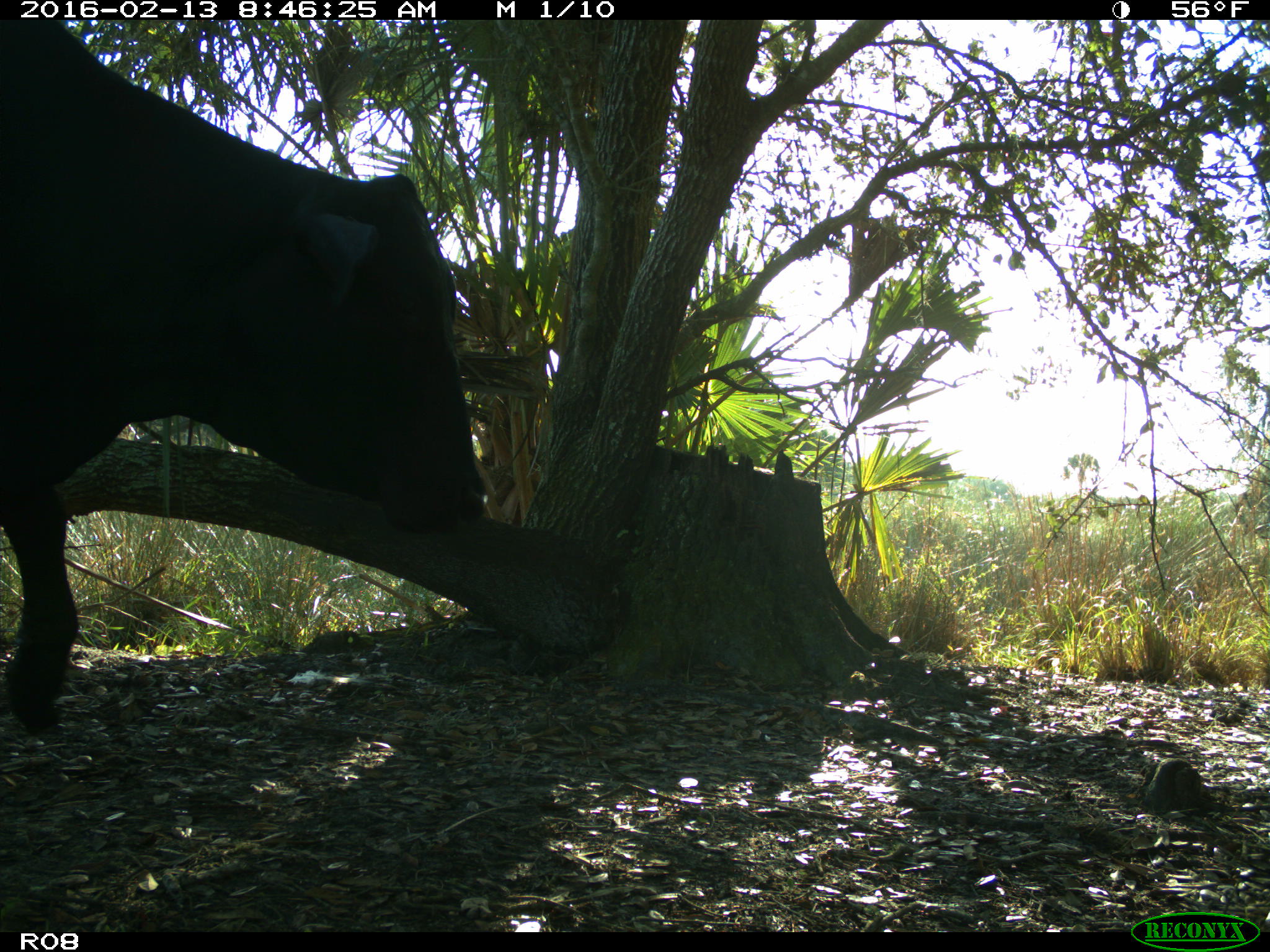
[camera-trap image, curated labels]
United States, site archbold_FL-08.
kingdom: Animalia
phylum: Chordata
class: Mammalia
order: Artiodactyla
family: Bovidae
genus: Bos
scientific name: Bos taurus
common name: domestic cow